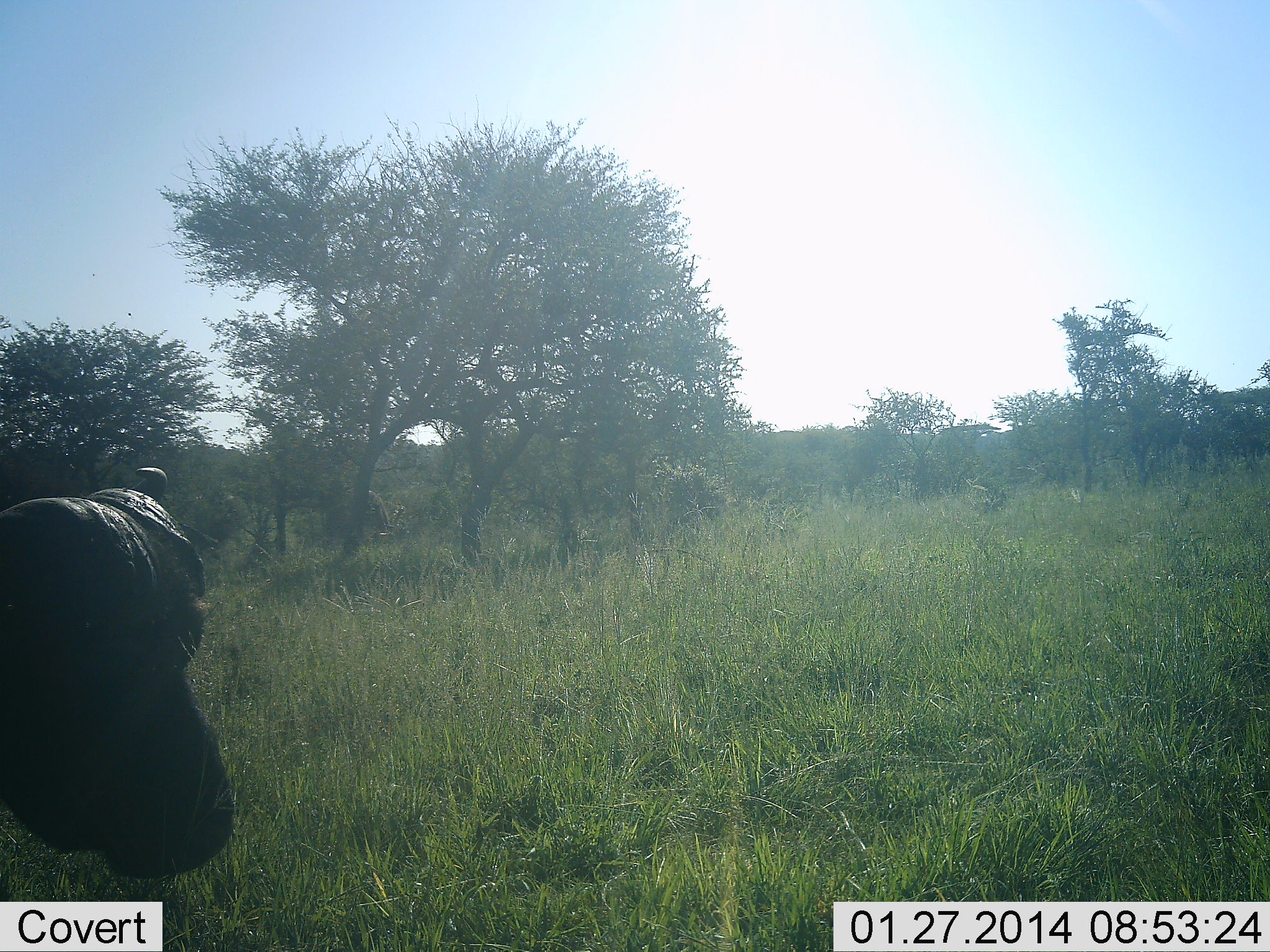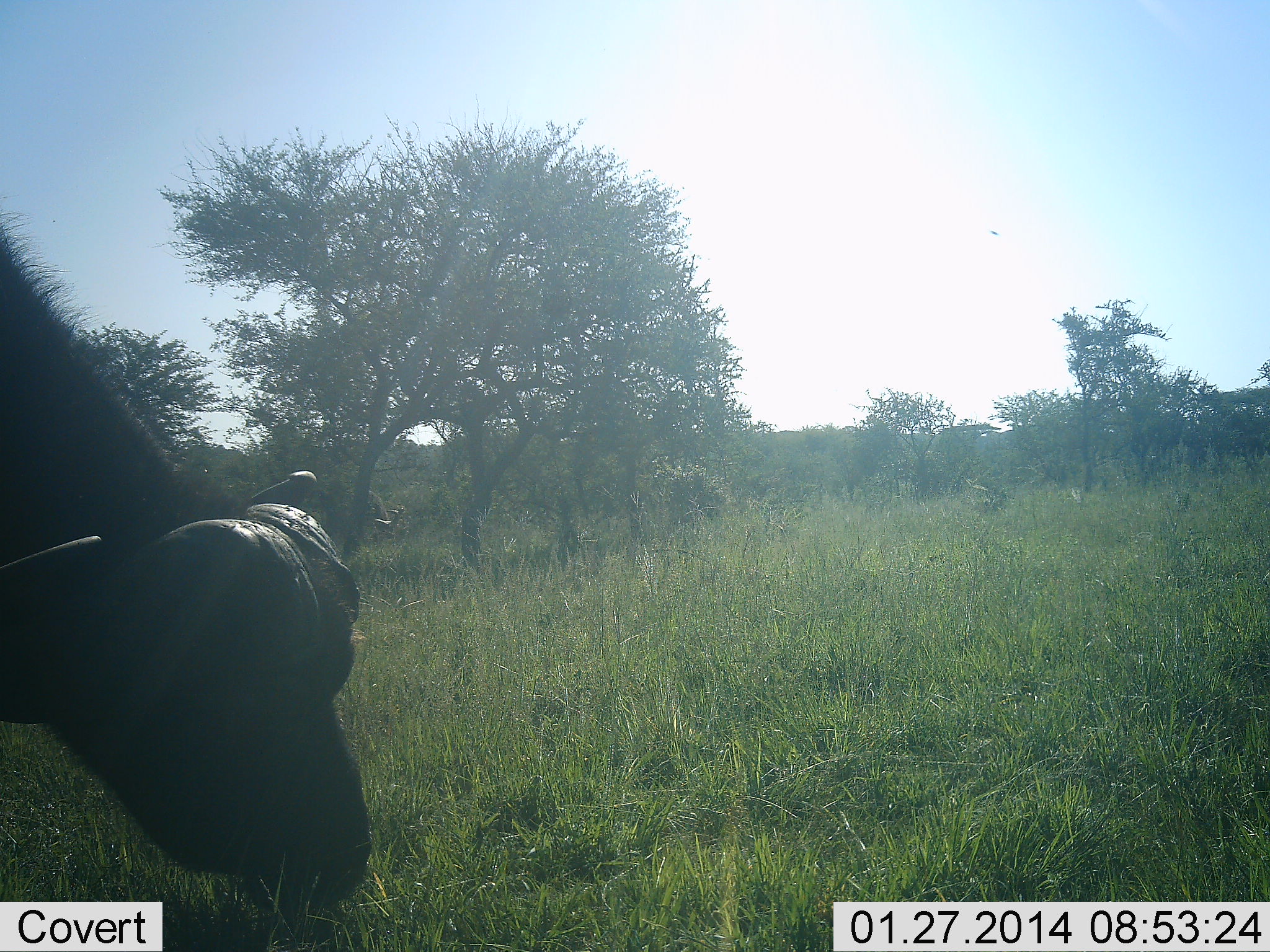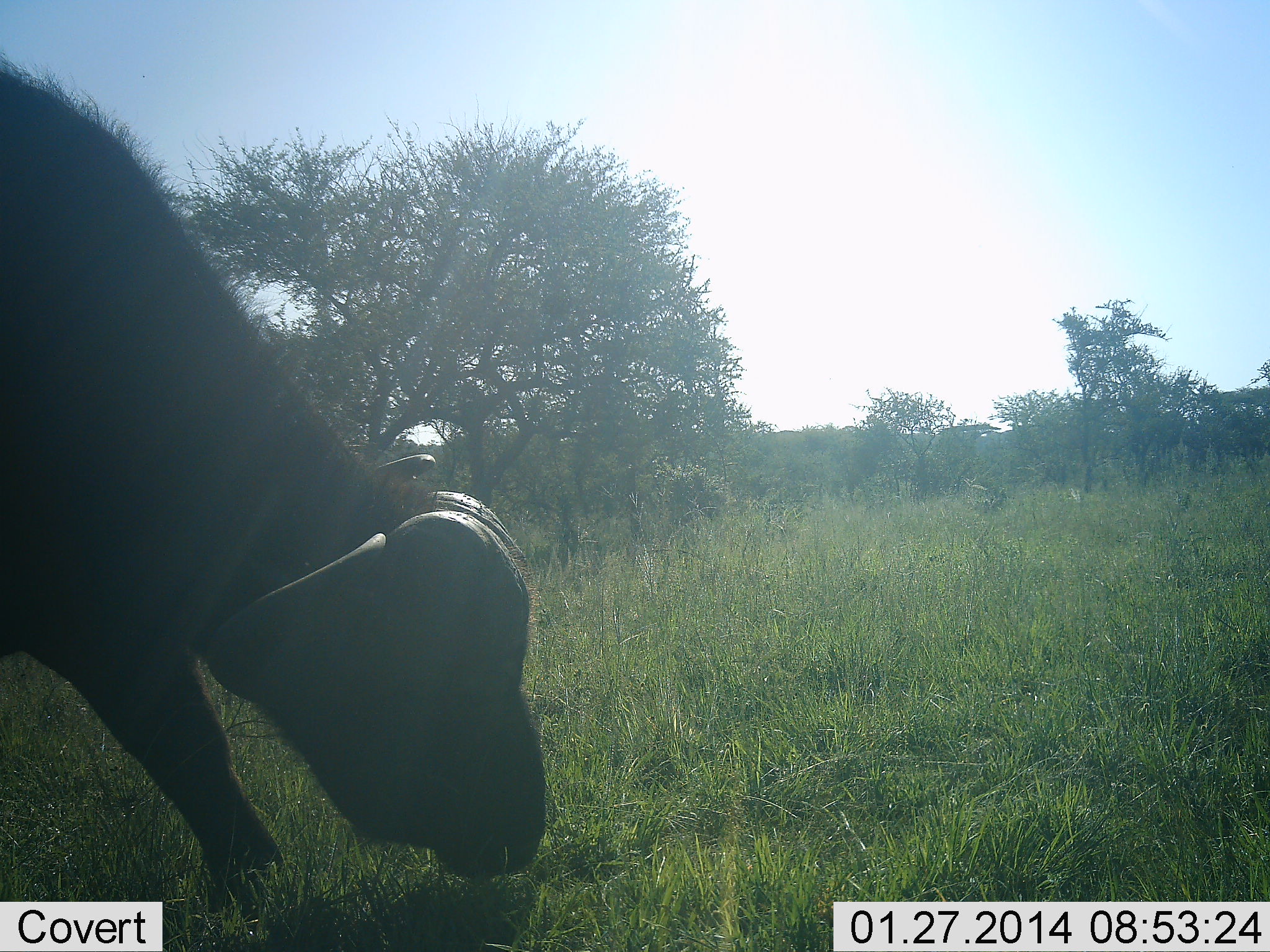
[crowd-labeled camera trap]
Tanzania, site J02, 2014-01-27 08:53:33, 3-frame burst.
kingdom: Animalia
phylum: Chordata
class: Mammalia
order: Artiodactyla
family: Bovidae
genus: Syncerus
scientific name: Syncerus caffer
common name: cape buffalo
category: buffalo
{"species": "buffalo (cape buffalo) (Syncerus caffer)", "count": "1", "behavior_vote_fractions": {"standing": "0%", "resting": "0%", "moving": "60%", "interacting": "0%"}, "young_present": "0%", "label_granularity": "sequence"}